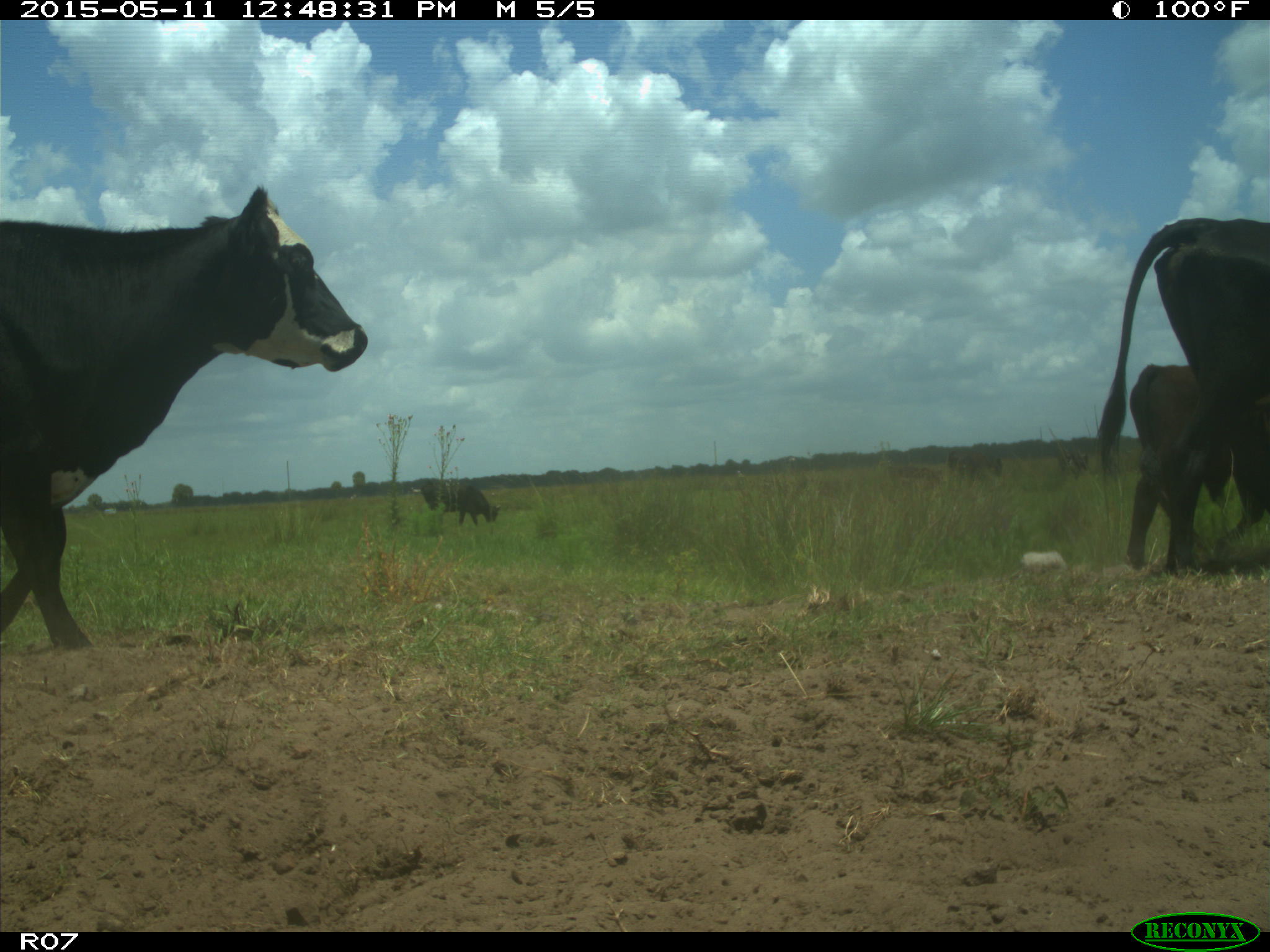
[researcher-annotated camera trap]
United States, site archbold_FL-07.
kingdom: Animalia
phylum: Chordata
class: Mammalia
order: Artiodactyla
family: Bovidae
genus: Bos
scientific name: Bos taurus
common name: domestic cow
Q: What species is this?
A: Bos taurus (domestic cow).